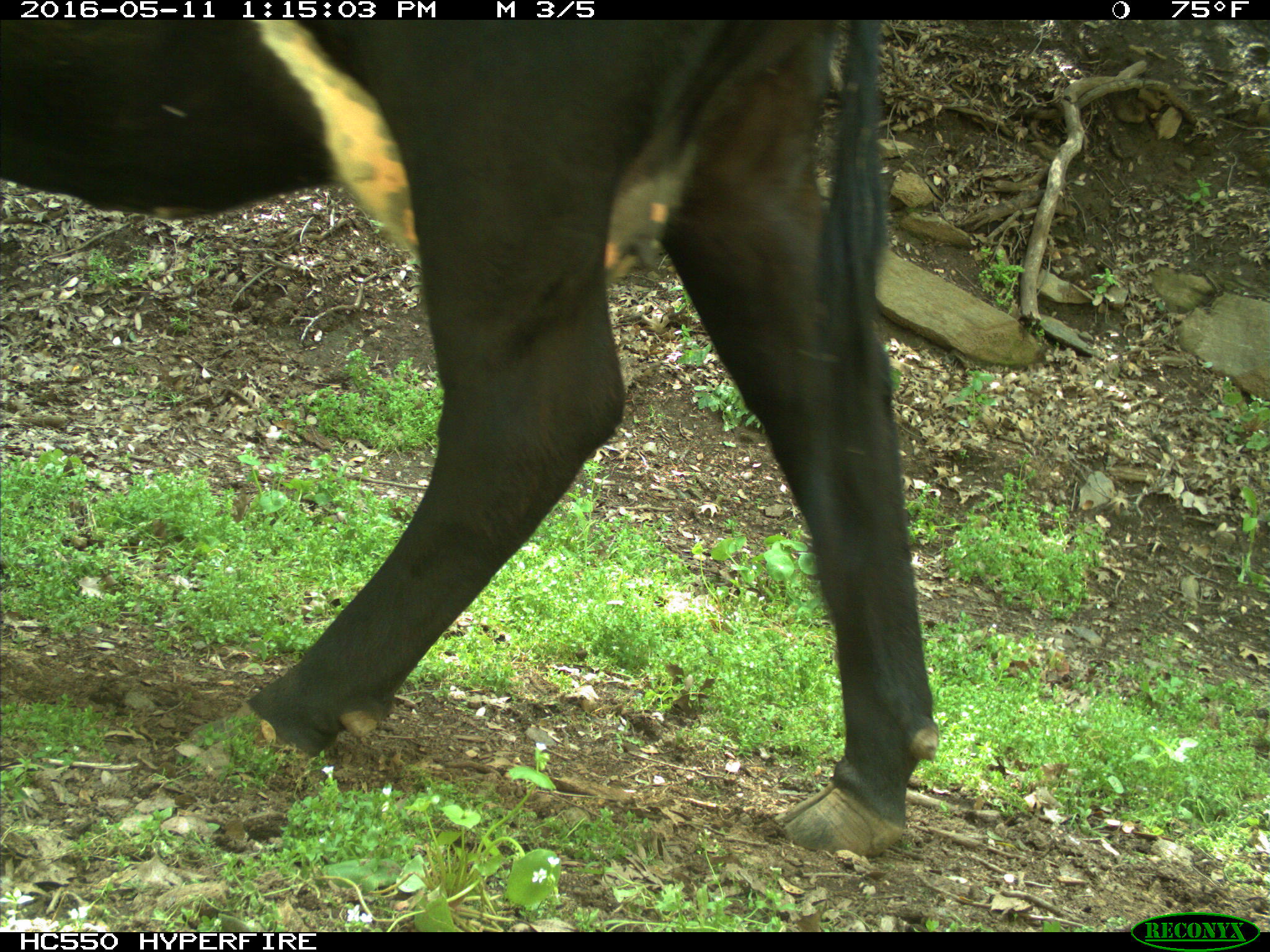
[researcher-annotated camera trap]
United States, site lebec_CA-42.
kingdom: Animalia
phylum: Chordata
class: Mammalia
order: Artiodactyla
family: Bovidae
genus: Bos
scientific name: Bos taurus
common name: domestic cow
Bos taurus (domestic cow).